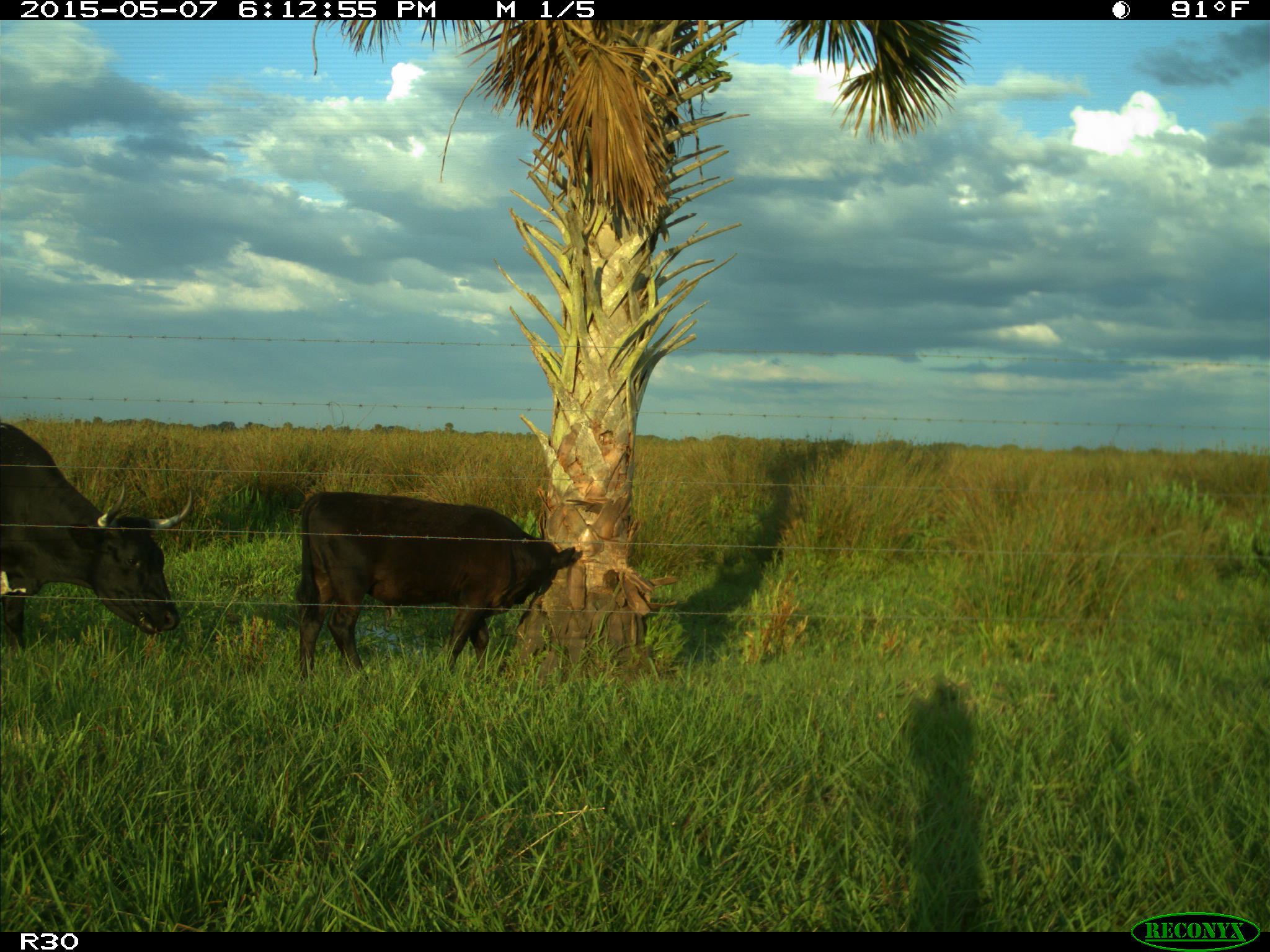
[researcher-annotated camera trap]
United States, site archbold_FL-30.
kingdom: Animalia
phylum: Chordata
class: Mammalia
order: Artiodactyla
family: Bovidae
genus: Bos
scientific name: Bos taurus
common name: domestic cow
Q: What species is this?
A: Bos taurus (domestic cow).